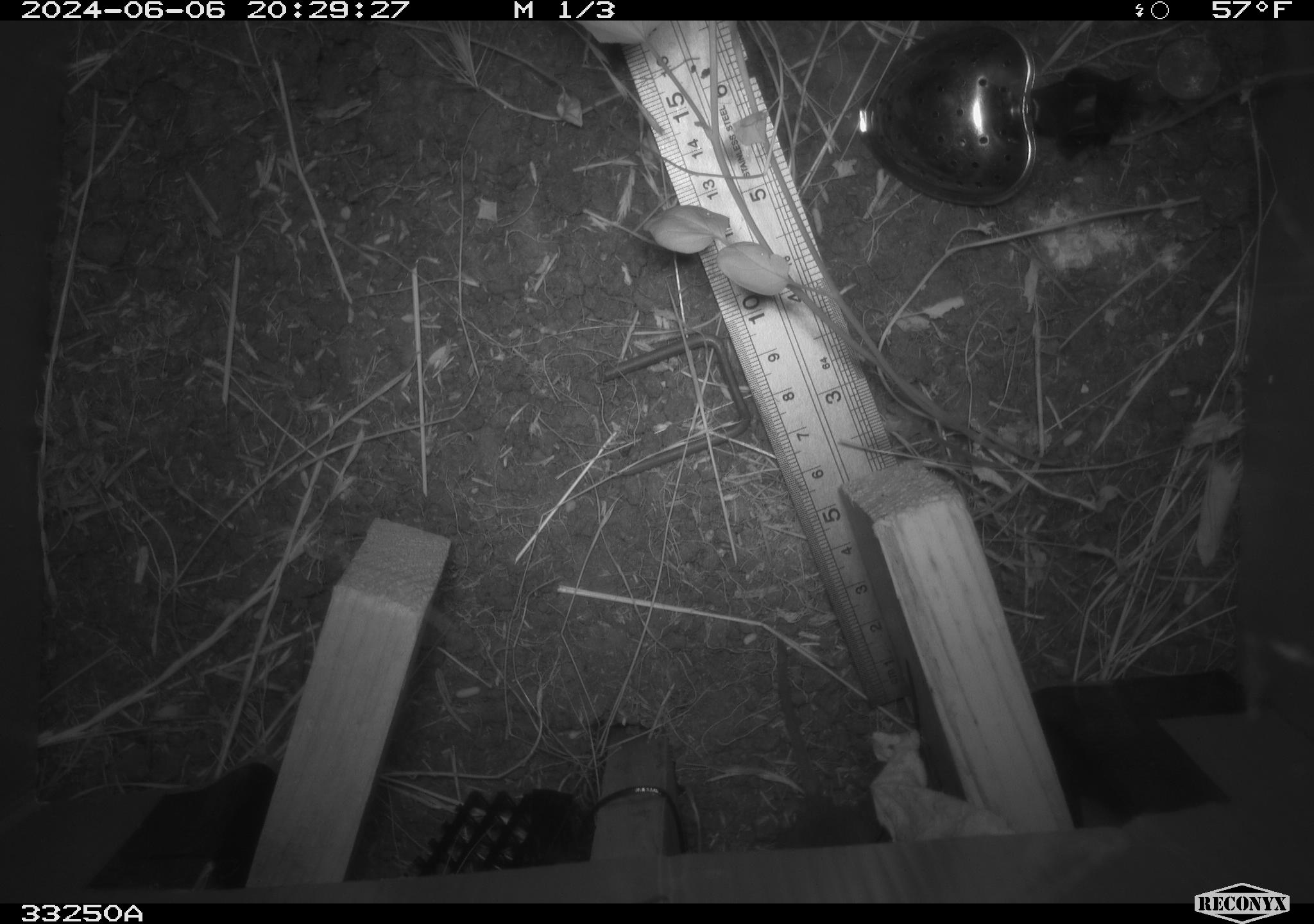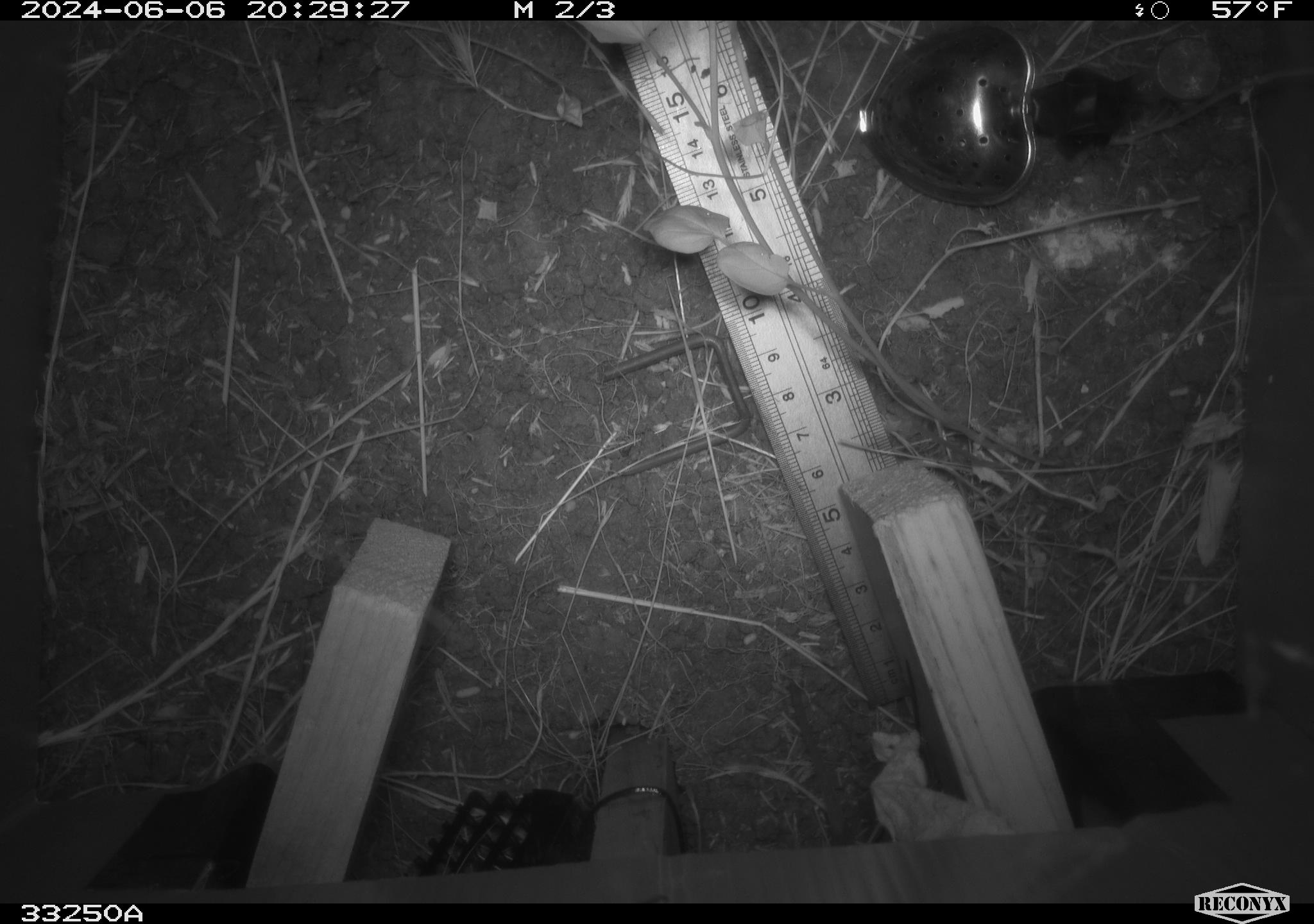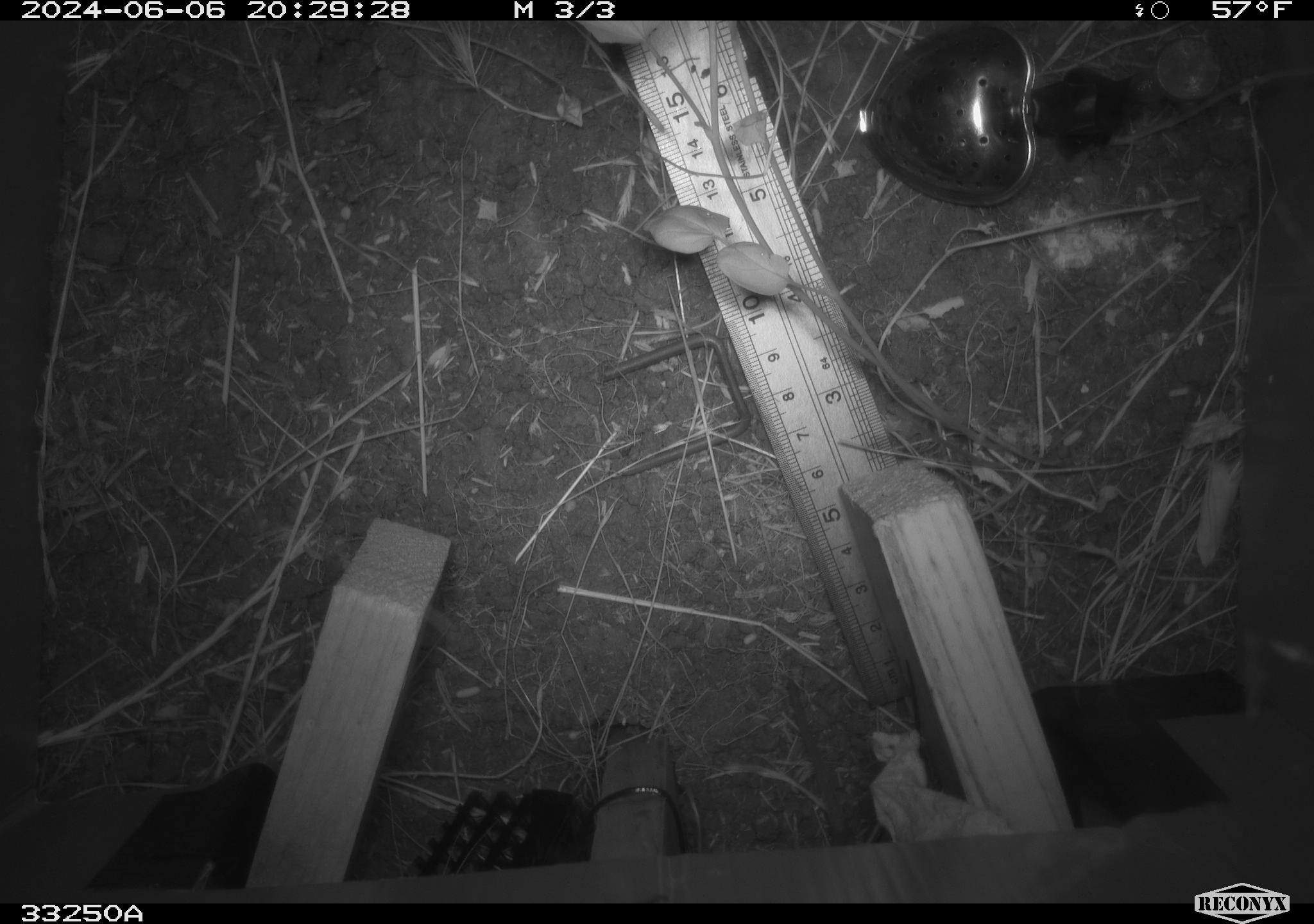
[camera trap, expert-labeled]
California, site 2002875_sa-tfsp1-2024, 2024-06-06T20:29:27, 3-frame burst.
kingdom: Animalia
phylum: Chordata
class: Mammalia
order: Rodentia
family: Cricetidae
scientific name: Arvicolinae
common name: voles, lemmings, and muskrats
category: arvicolinae subfamily